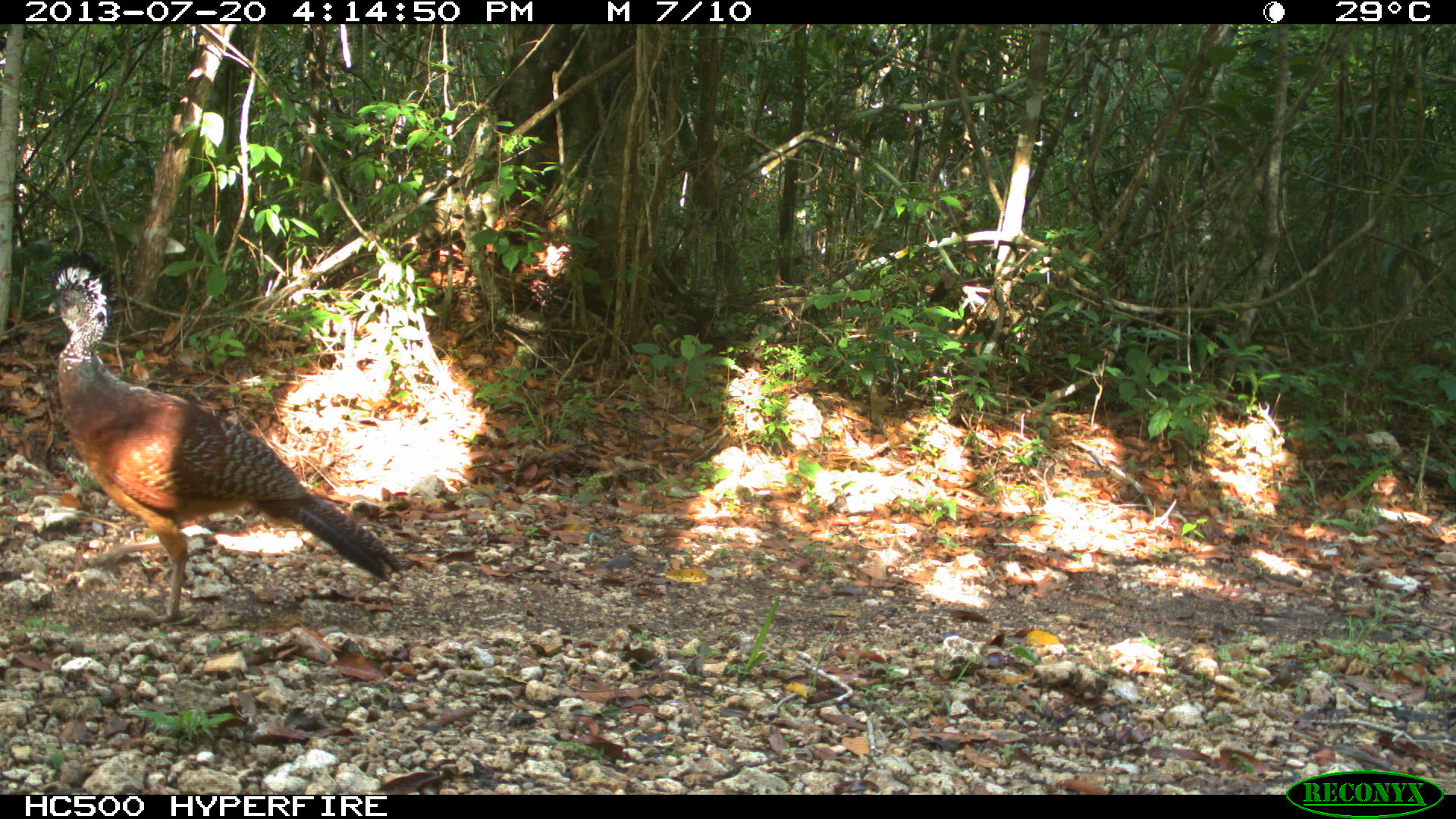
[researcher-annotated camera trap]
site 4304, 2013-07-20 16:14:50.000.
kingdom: Animalia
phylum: Chordata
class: Aves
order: Galliformes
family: Cracidae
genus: Crax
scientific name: Crax rubra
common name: great curassow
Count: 1.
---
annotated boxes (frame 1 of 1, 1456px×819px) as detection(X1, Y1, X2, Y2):
crax rubra: detection(43, 249, 403, 625)